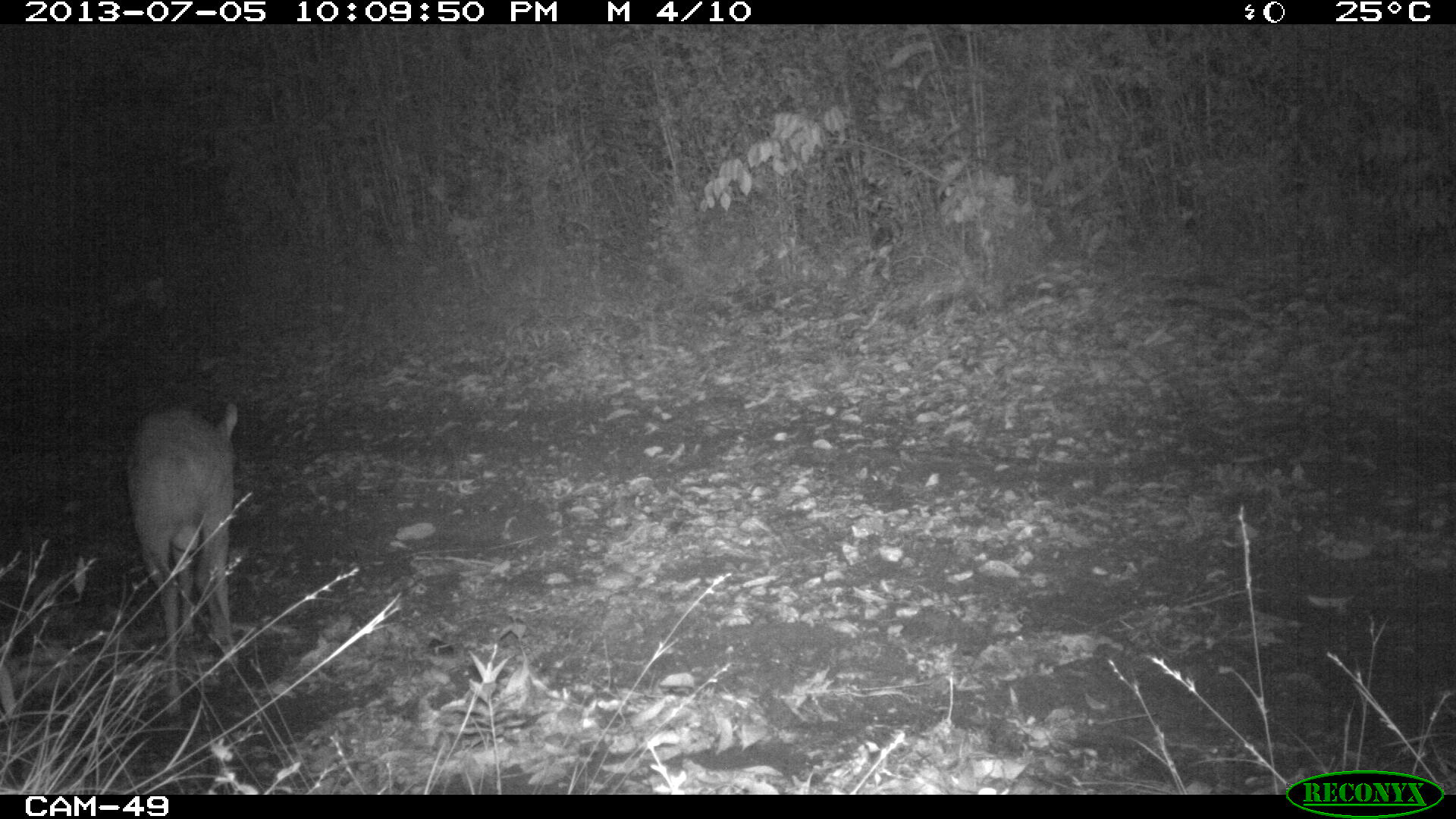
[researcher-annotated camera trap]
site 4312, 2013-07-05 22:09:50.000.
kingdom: Animalia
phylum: Chordata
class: Mammalia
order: Artiodactyla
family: Cervidae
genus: Mazama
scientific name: Mazama temama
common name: central american red brocket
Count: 1.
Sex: male.